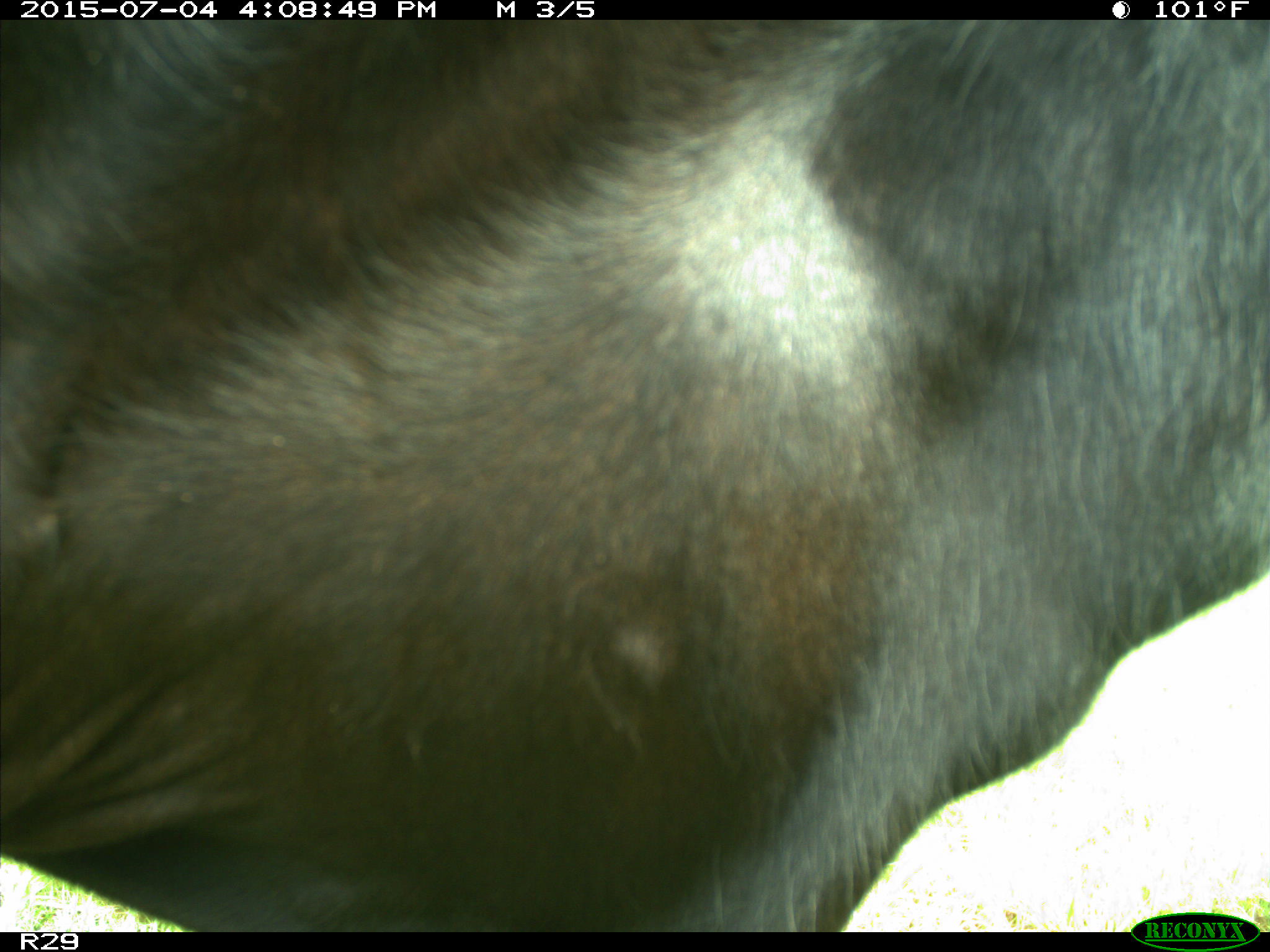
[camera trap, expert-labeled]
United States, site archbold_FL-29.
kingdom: Animalia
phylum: Chordata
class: Mammalia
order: Artiodactyla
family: Bovidae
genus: Bos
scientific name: Bos taurus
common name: domestic cow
Bos taurus (domestic cow).